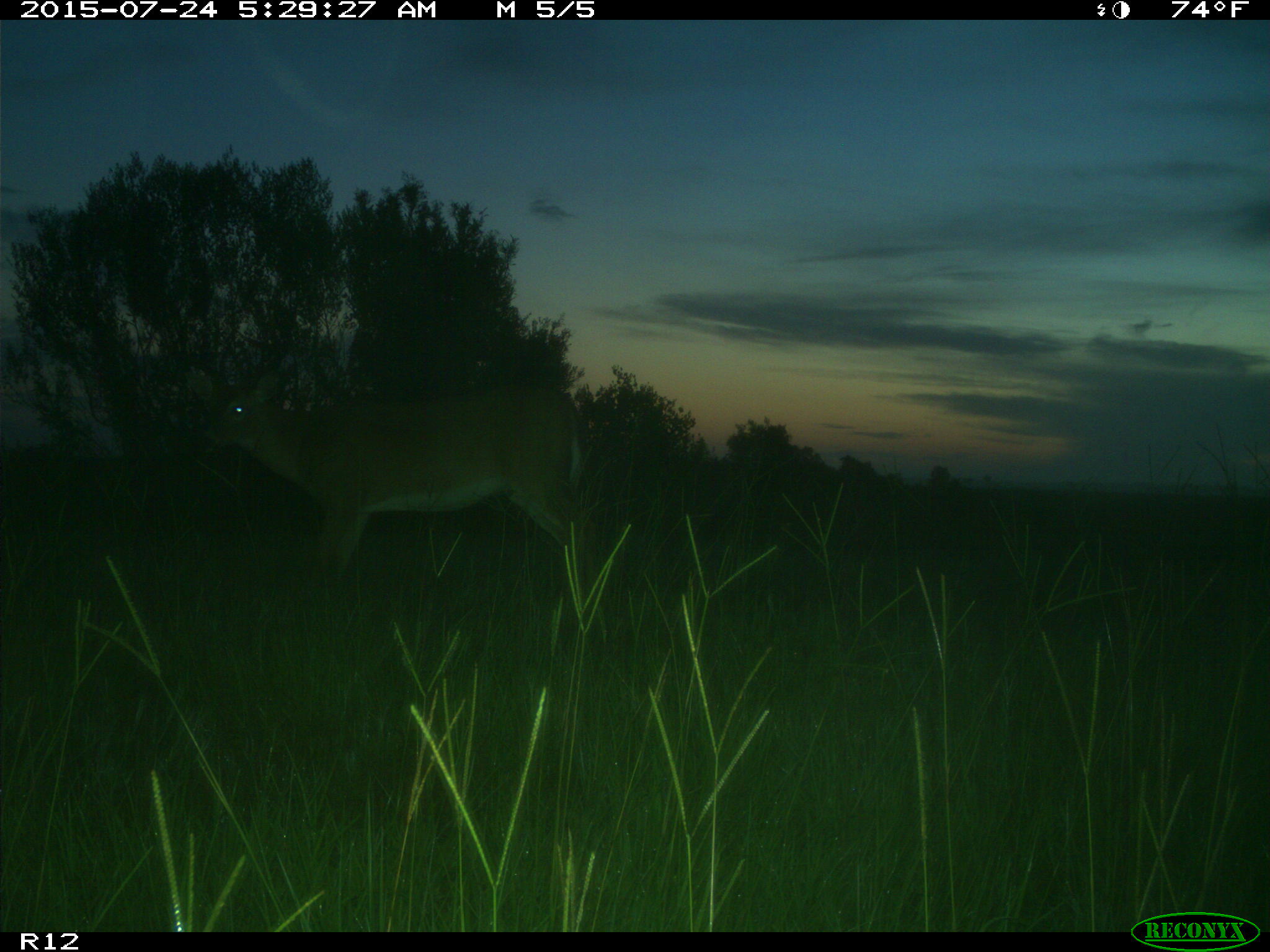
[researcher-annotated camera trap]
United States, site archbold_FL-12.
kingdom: Animalia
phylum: Chordata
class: Mammalia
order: Artiodactyla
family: Cervidae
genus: Odocoileus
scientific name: Odocoileus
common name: deer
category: unidentified deer